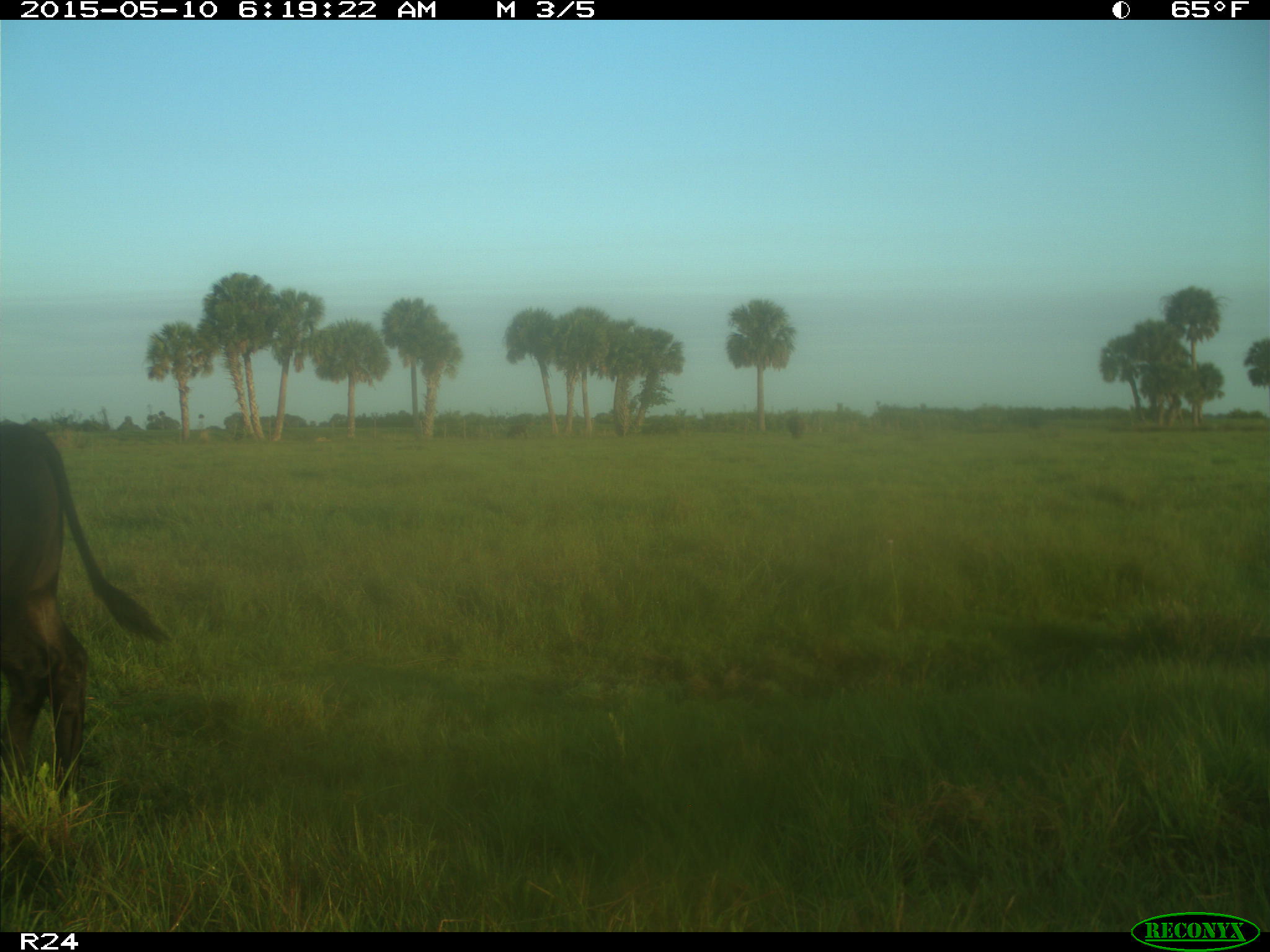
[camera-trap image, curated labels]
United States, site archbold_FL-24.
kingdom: Animalia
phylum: Chordata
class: Mammalia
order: Artiodactyla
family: Bovidae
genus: Bos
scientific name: Bos taurus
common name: domestic cow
Bos taurus (domestic cow).